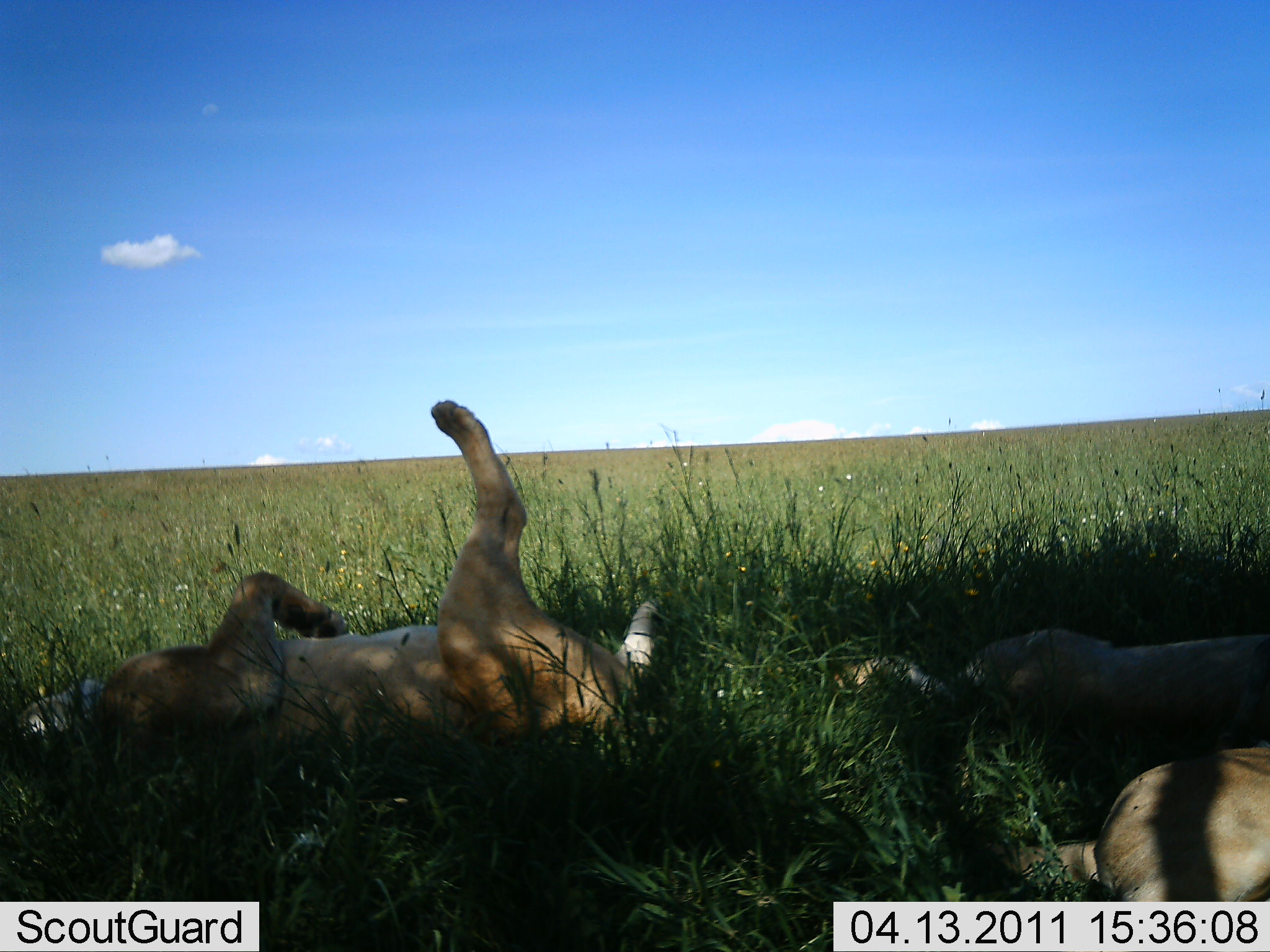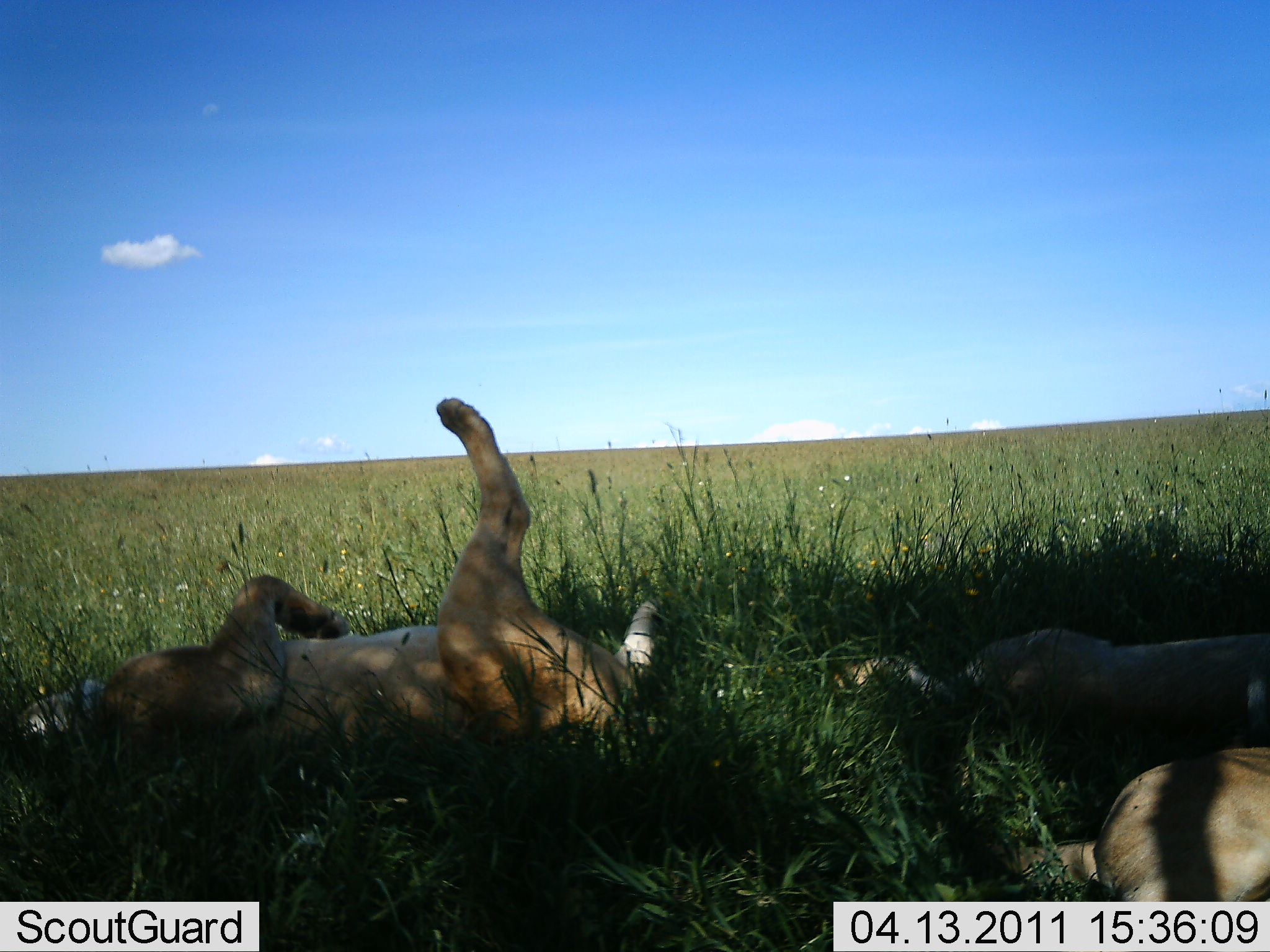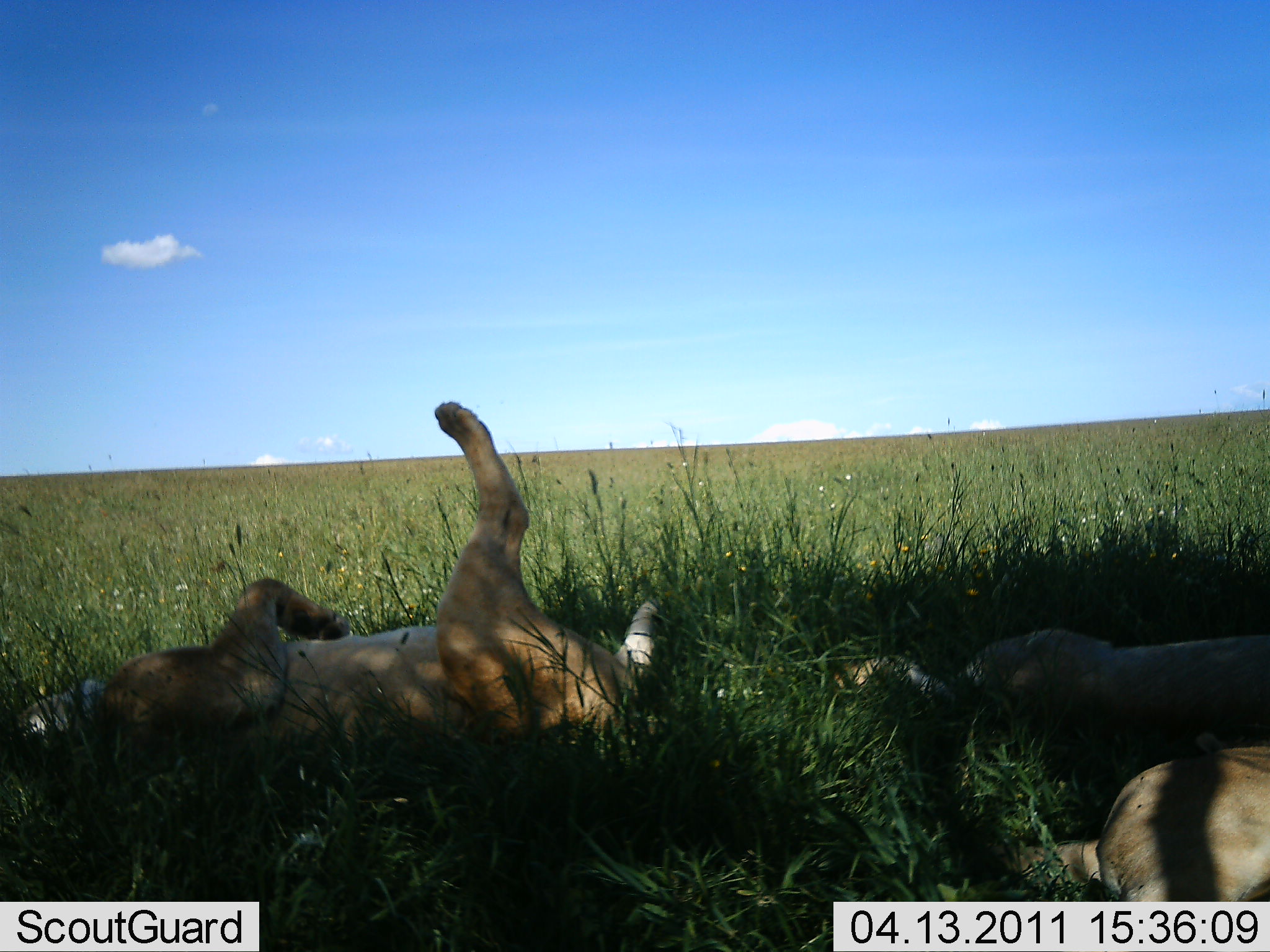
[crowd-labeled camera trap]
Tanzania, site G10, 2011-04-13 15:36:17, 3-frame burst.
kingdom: Animalia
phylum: Chordata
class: Mammalia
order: Carnivora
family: Felidae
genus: Panthera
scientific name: Panthera leo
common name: lion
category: lionfemale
Lionfemale (lion) (Panthera leo), count 3. Behavior (volunteer vote fractions): standing 0%, resting 100%, moving 0%, interacting 8%. Young present (vote fraction): 0%. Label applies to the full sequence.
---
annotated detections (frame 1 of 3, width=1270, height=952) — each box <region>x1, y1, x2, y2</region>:
animal: <region>0, 402, 656, 794</region>; <region>832, 630, 1270, 754</region>; <region>1010, 746, 1270, 901</region>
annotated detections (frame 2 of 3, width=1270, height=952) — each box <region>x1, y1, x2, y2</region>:
animal: <region>19, 397, 664, 786</region>; <region>942, 745, 1270, 903</region>; <region>829, 618, 1270, 729</region>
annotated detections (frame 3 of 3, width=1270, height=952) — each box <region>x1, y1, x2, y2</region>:
animal: <region>0, 401, 655, 782</region>; <region>828, 644, 1270, 901</region>; <region>816, 615, 1270, 728</region>